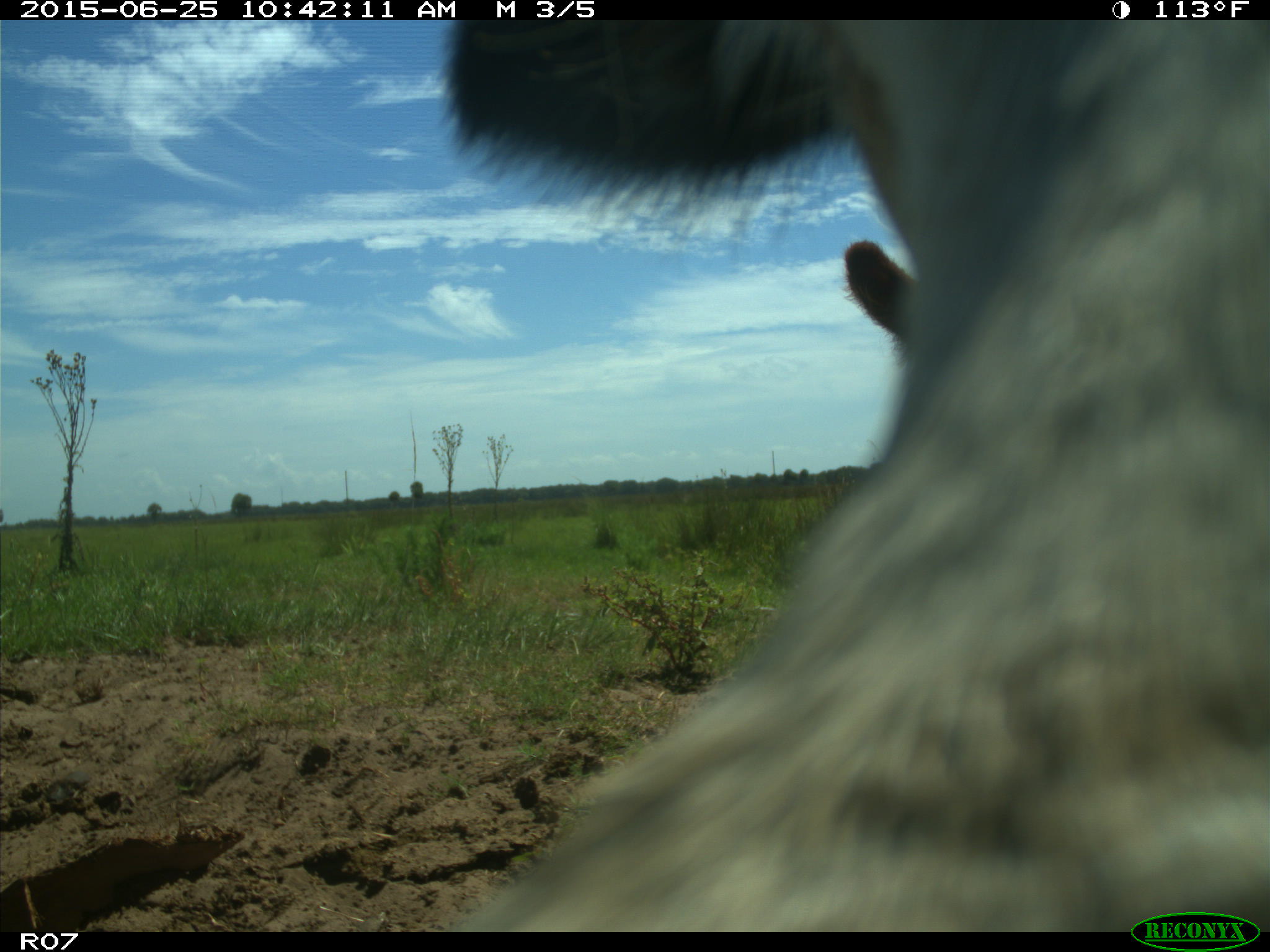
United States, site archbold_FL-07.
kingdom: Animalia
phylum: Chordata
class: Mammalia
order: Artiodactyla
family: Bovidae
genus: Bos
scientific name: Bos taurus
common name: domestic cow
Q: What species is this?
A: Bos taurus (domestic cow).